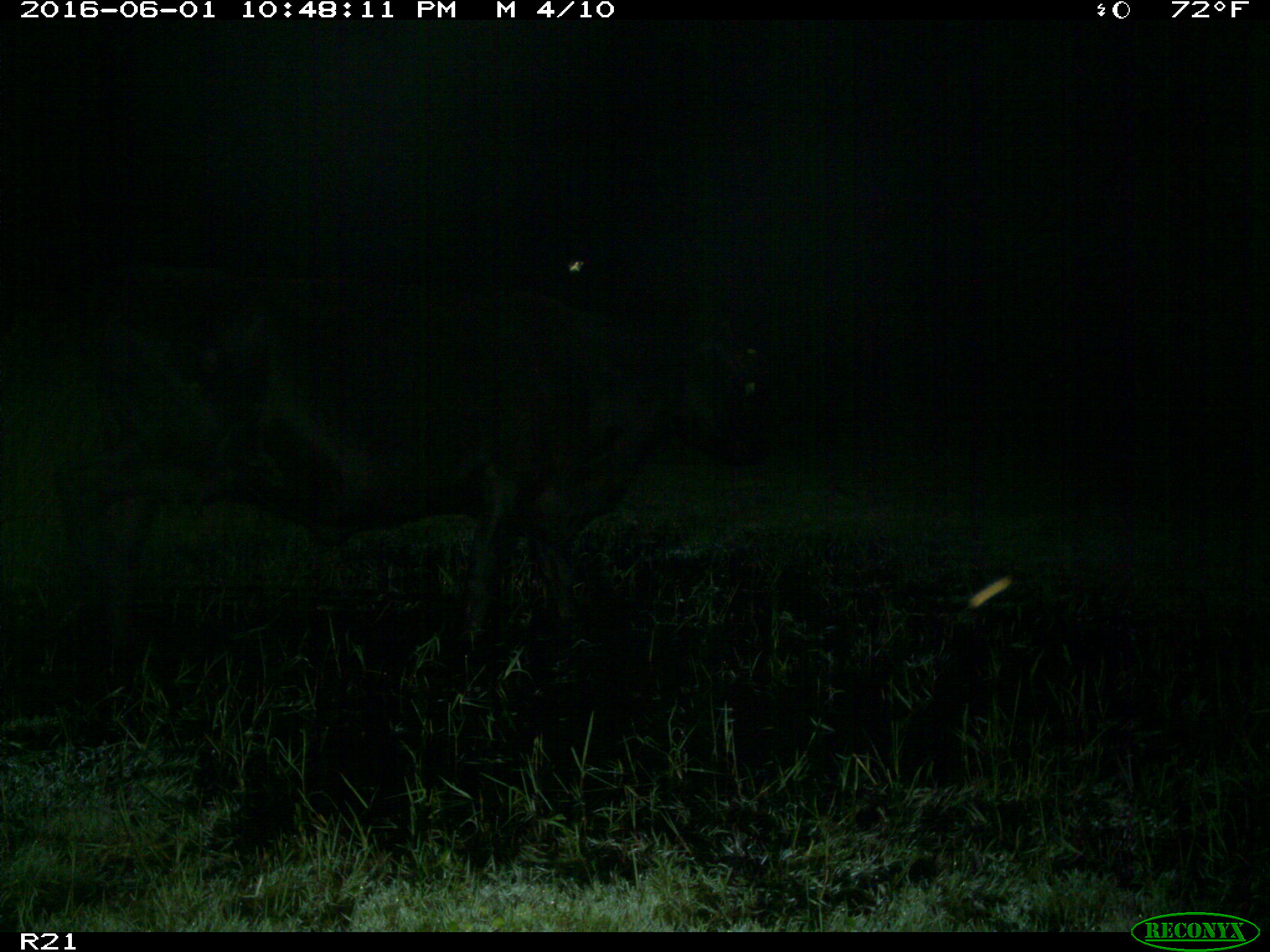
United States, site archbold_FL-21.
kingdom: Animalia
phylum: Chordata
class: Mammalia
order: Artiodactyla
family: Bovidae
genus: Bos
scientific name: Bos taurus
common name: domestic cow